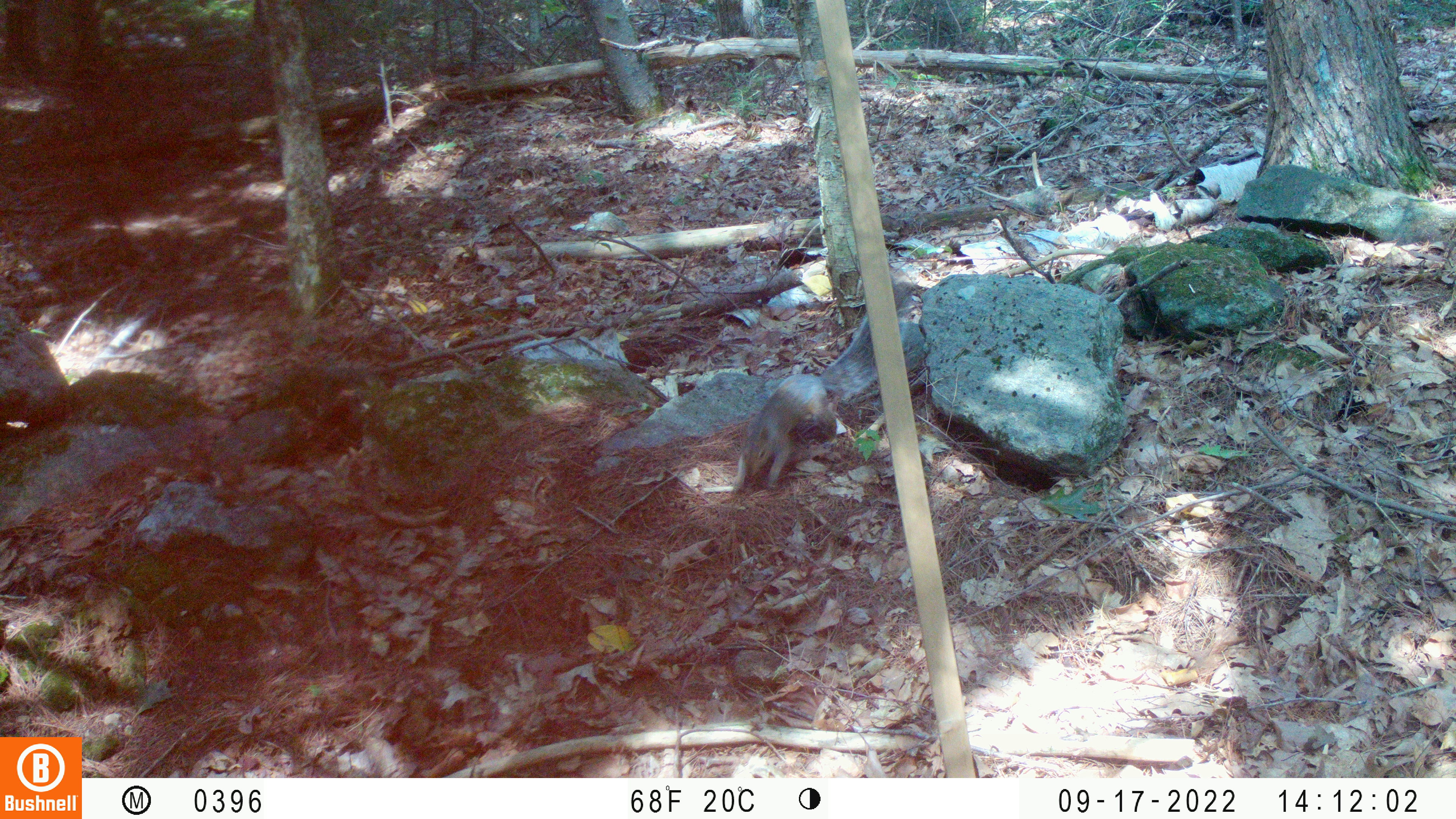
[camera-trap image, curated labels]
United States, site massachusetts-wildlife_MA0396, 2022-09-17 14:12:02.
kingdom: Animalia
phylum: Chordata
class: Mammalia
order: Rodentia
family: Sciuridae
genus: Sciurus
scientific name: Sciurus carolinensis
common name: gray squirrel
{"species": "gray squirrel (Sciurus carolinensis)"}